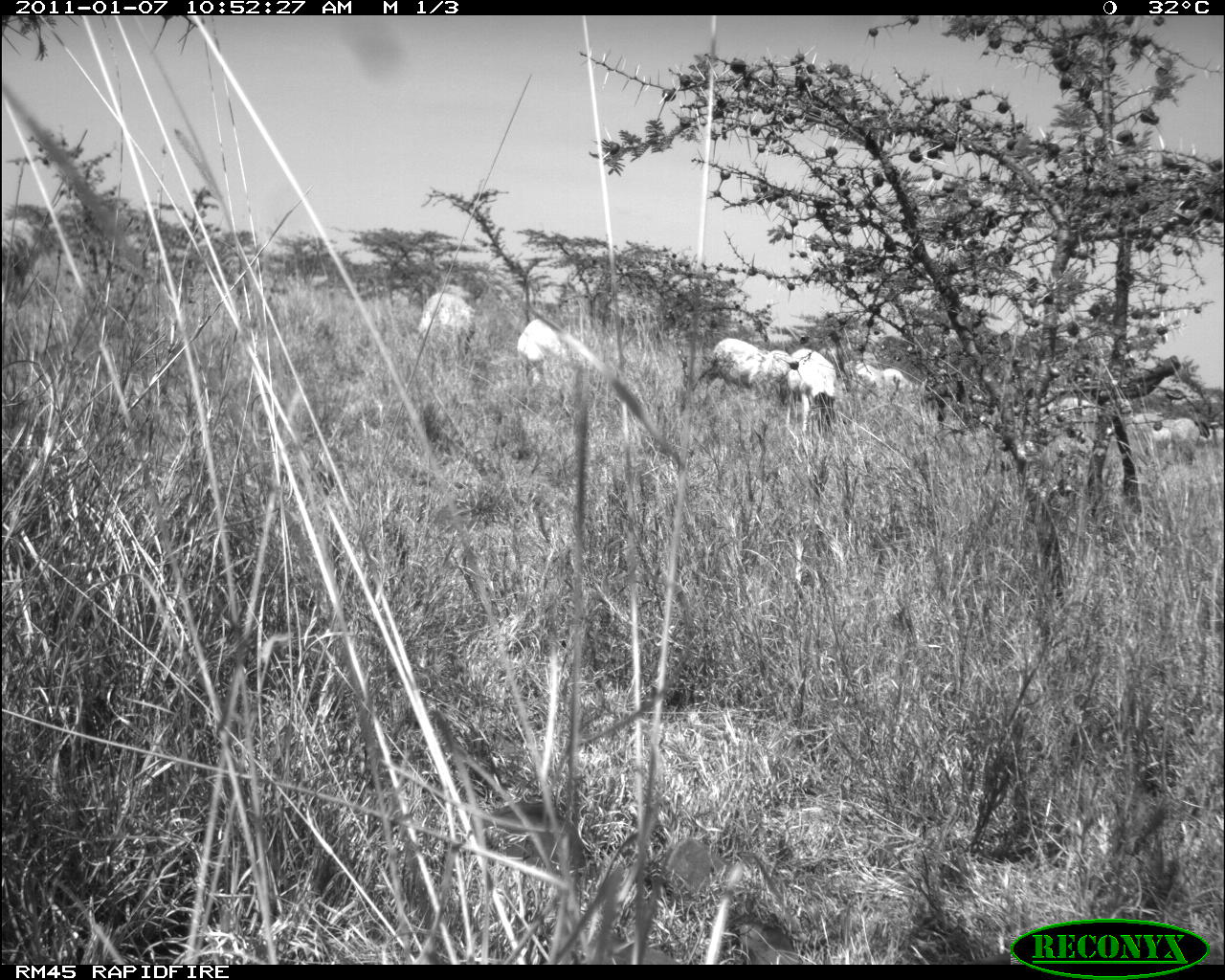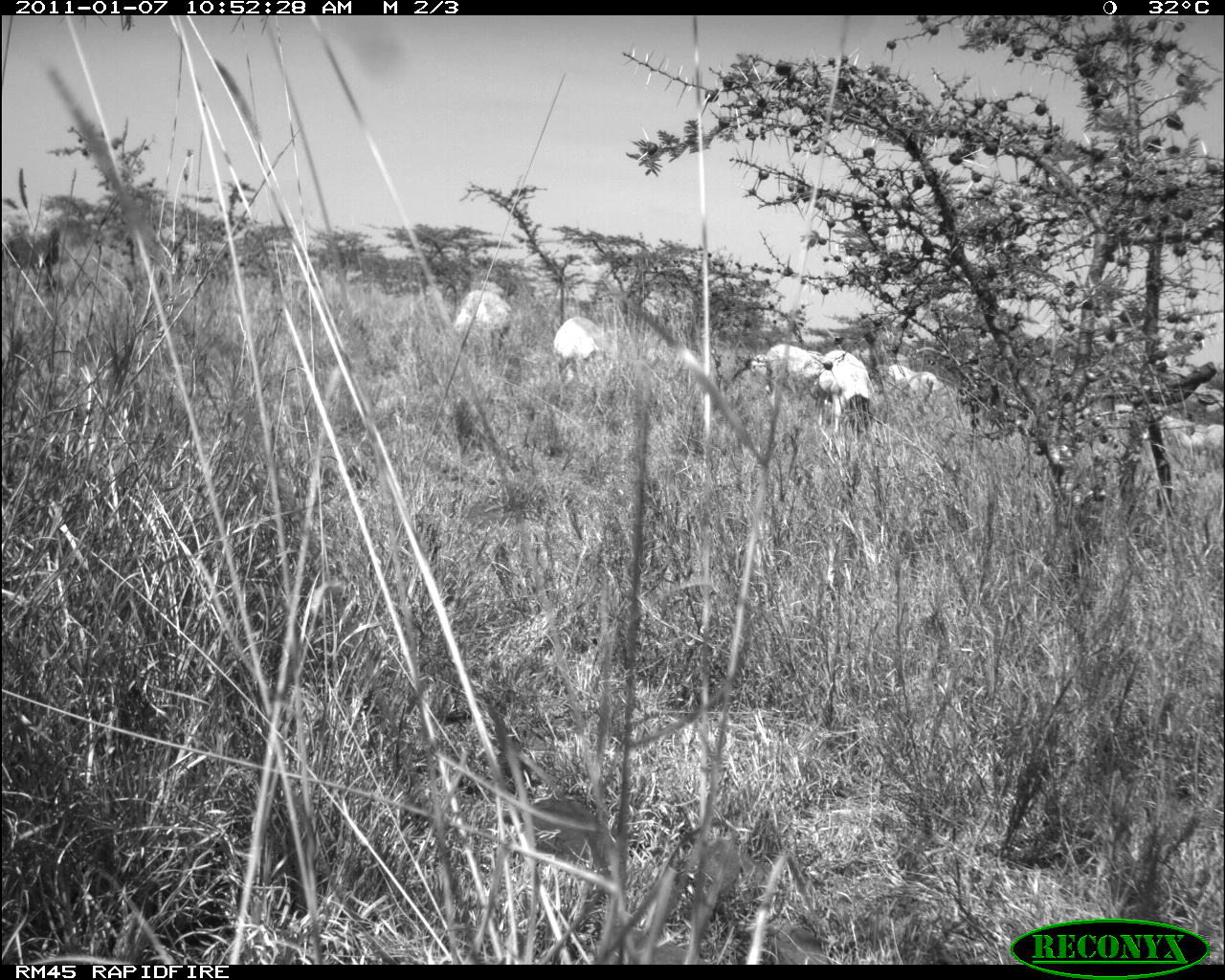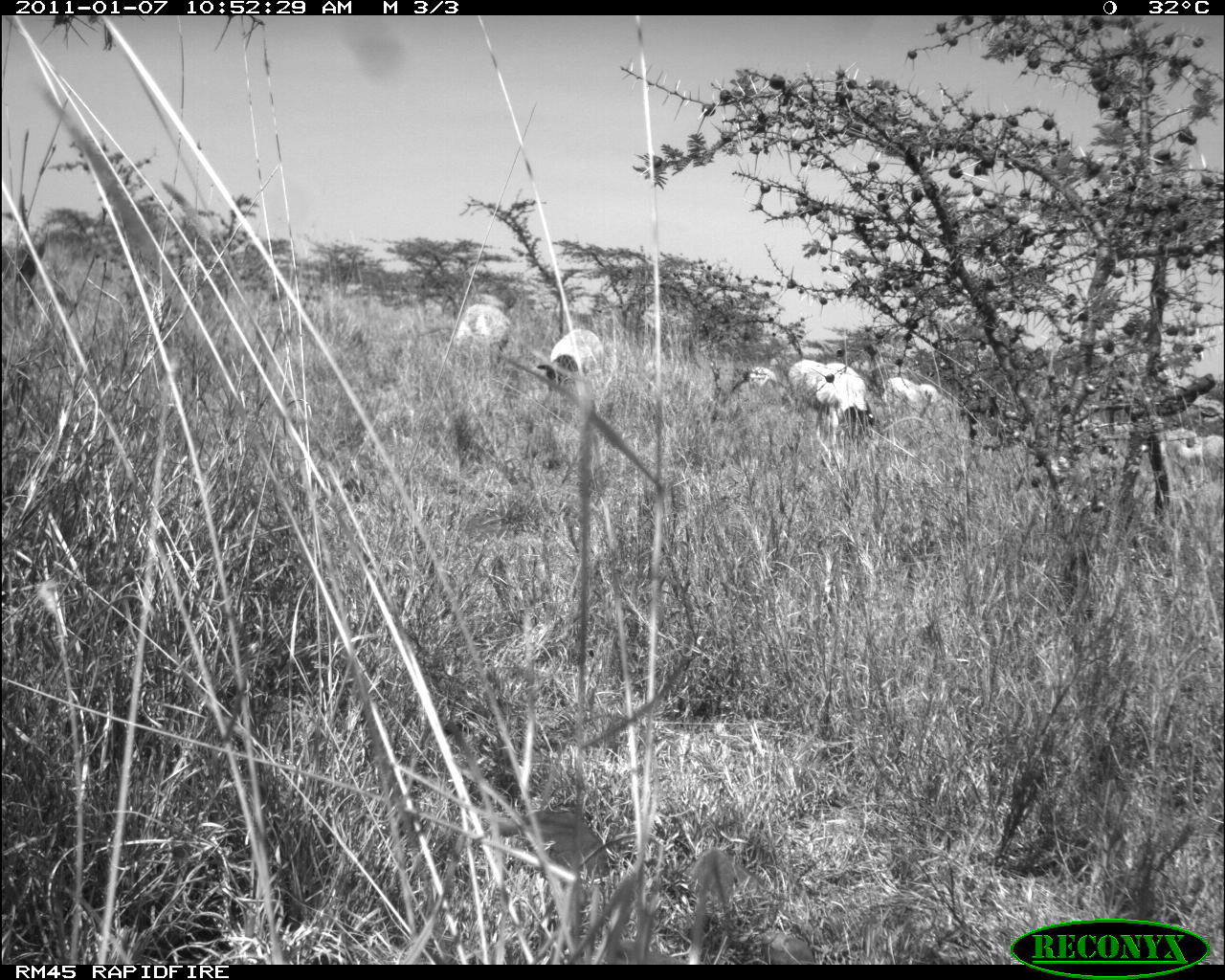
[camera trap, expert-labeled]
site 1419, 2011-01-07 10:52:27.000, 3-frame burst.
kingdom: Animalia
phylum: Chordata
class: Mammalia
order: Artiodactyla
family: Bovidae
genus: Madoqua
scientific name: Madoqua guentheri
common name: günther's dik-dik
Madoqua guentheri (günther's dik-dik), count 9.